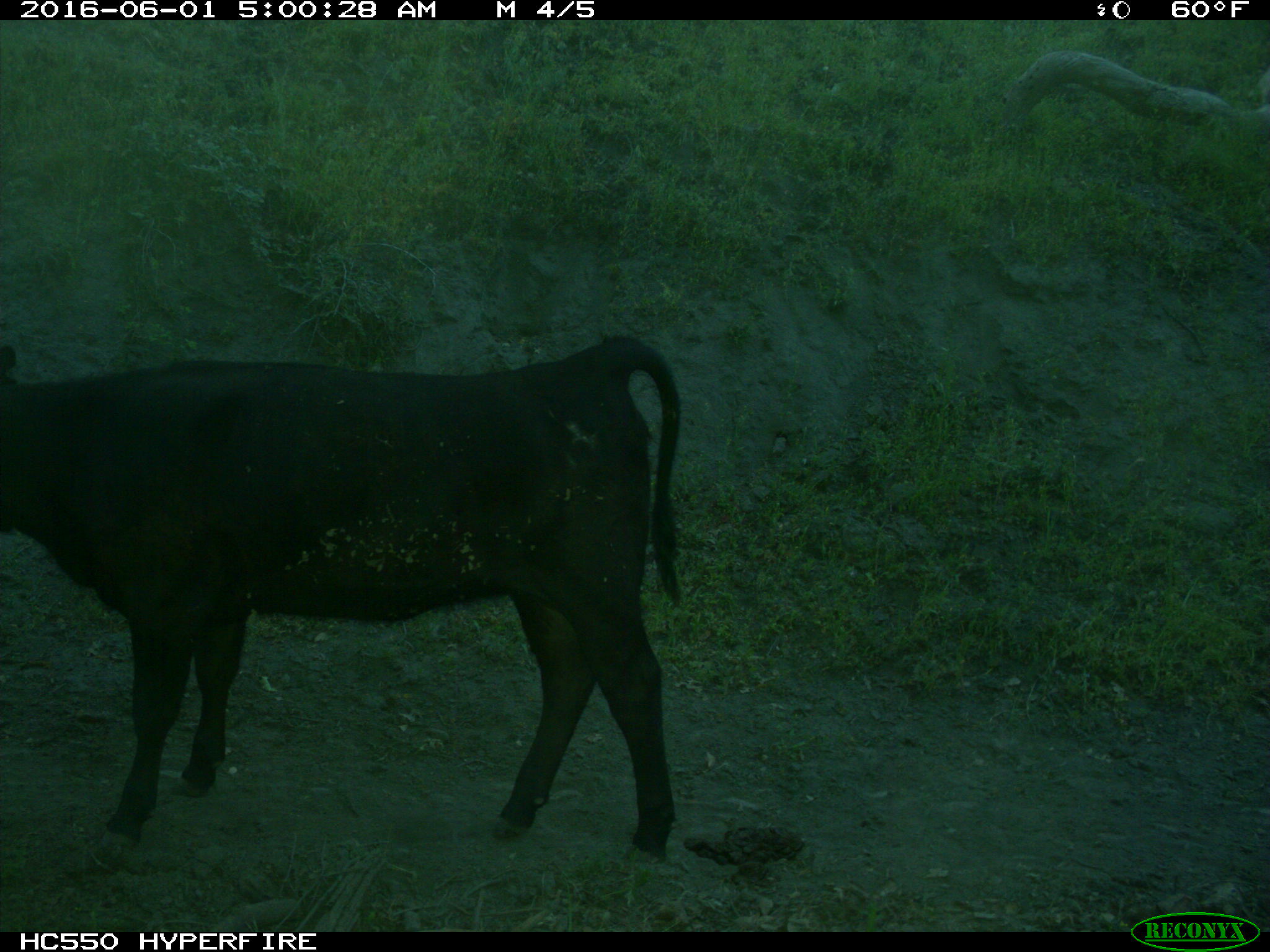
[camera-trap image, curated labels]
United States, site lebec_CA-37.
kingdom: Animalia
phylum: Chordata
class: Mammalia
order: Artiodactyla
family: Bovidae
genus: Bos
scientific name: Bos taurus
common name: domestic cow